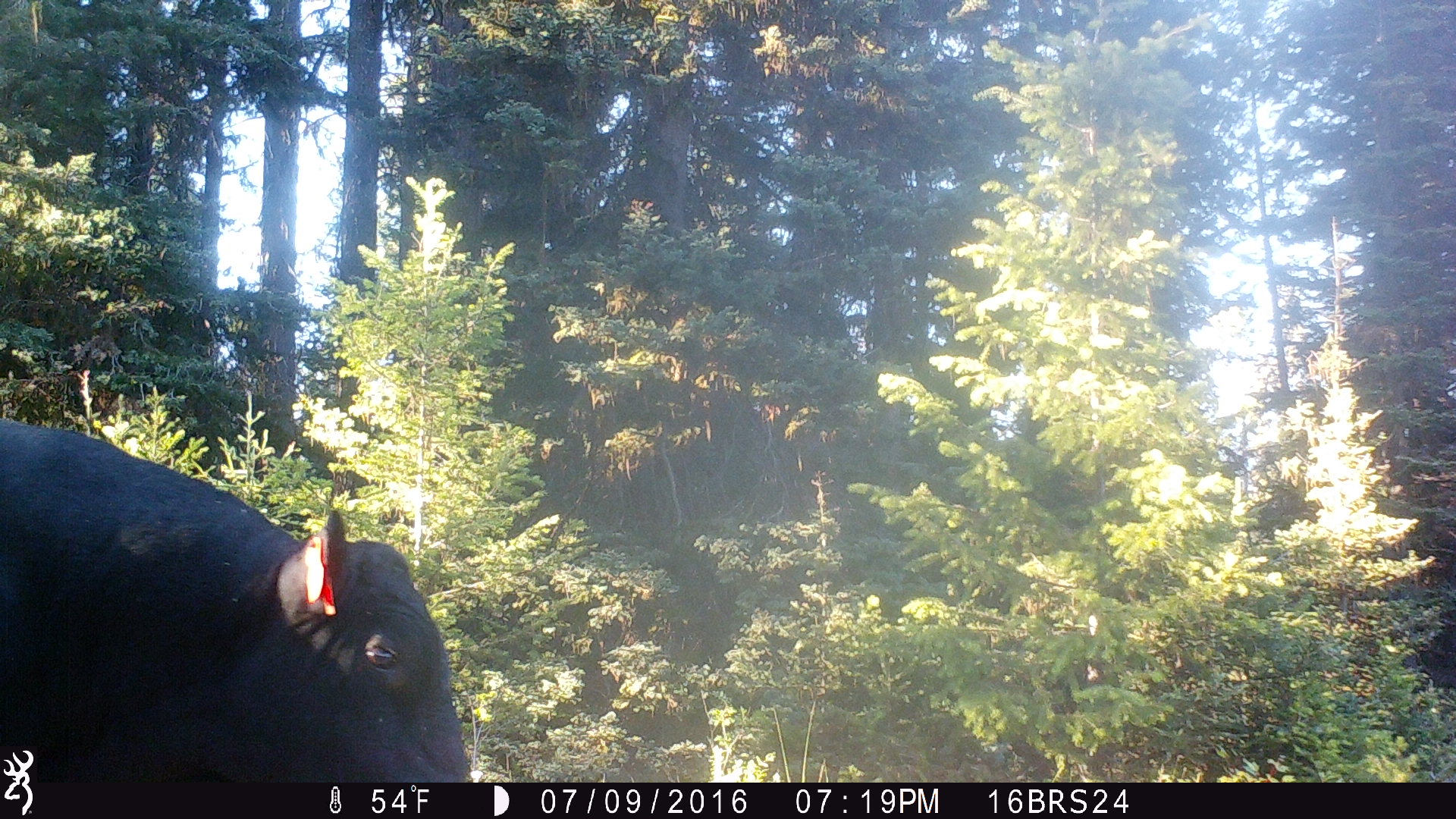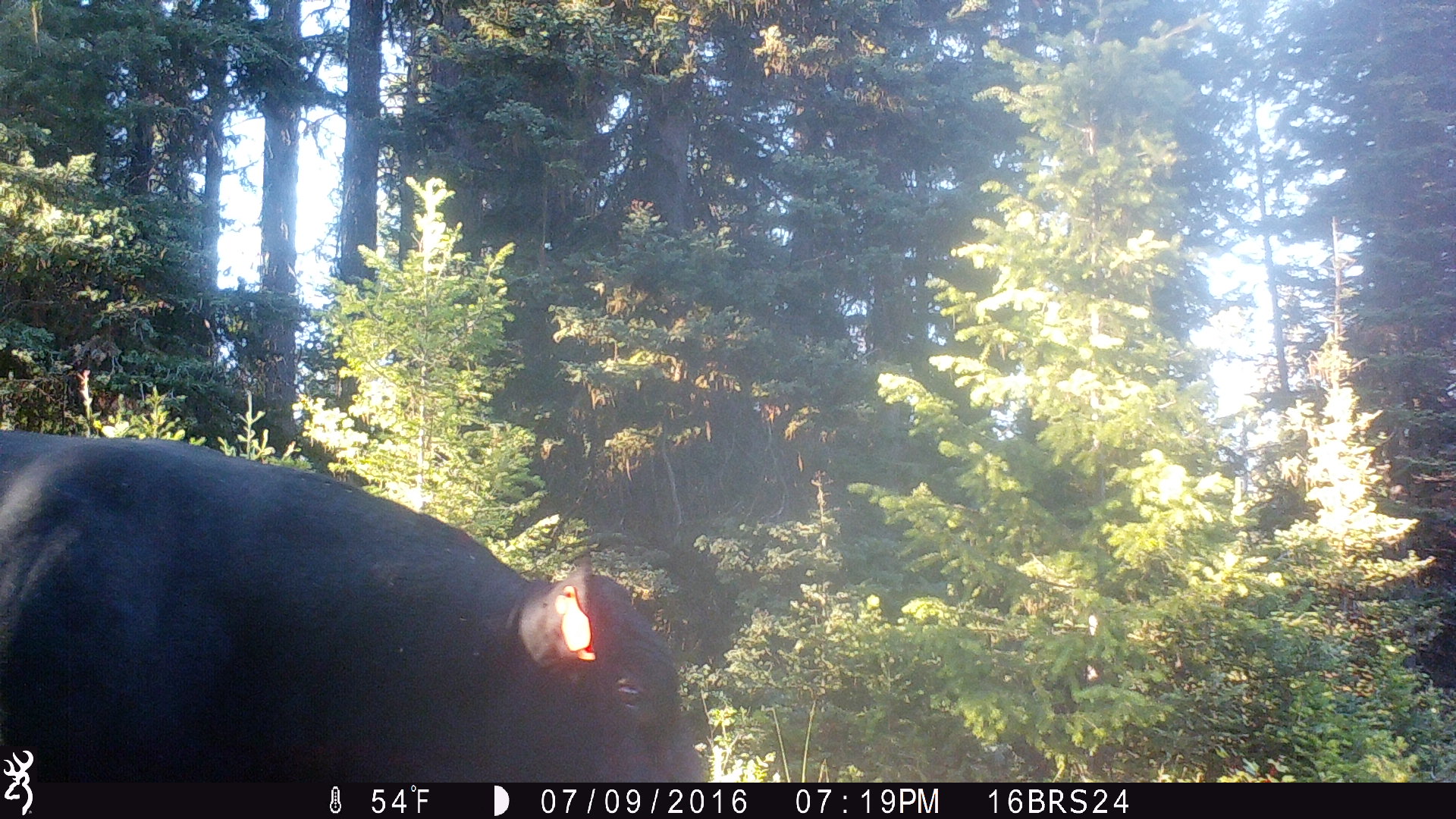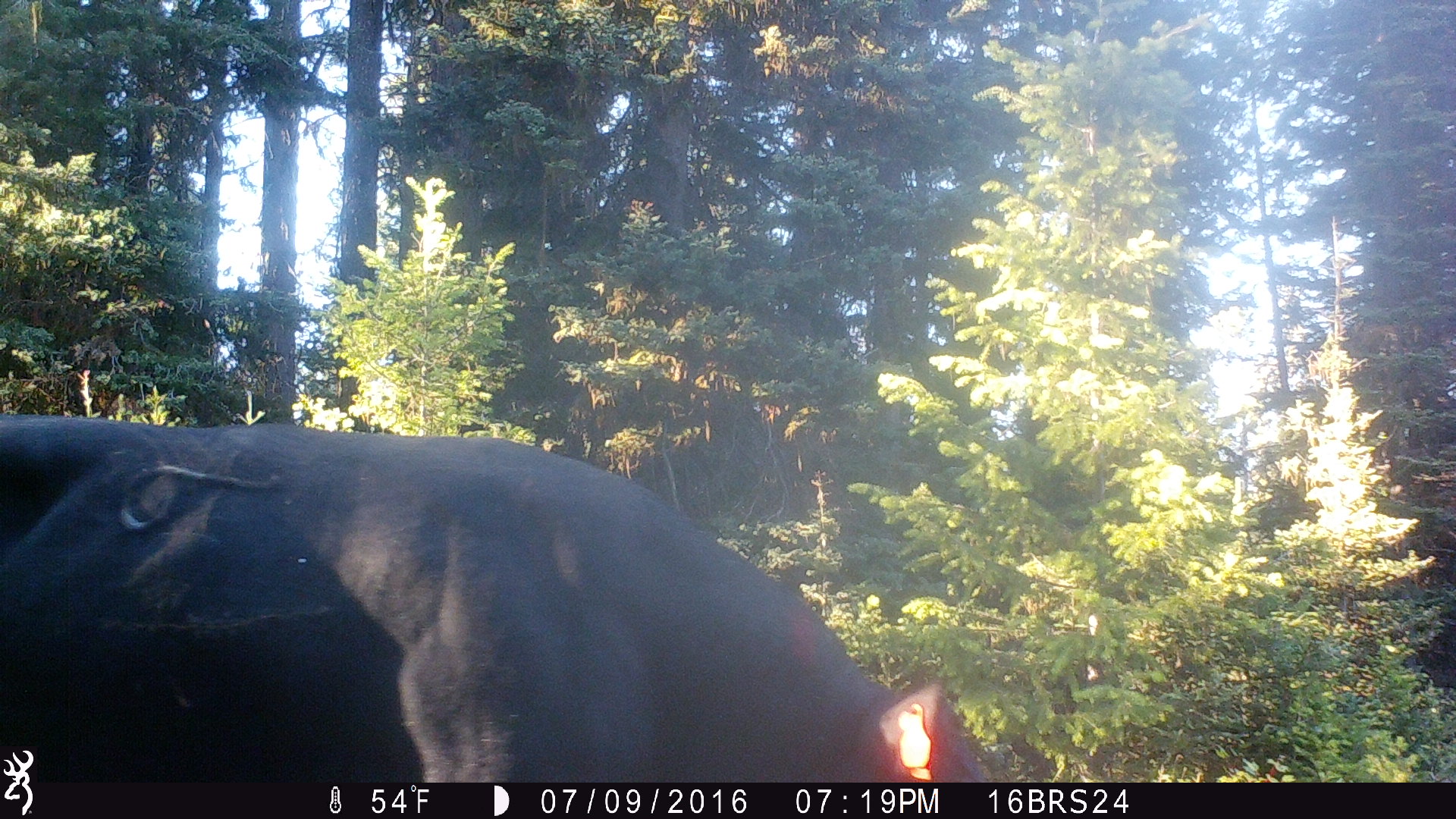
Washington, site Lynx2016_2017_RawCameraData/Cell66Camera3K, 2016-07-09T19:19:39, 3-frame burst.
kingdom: Animalia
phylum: Chordata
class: Mammalia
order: Artiodactyla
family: Bovidae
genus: Bos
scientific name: Bos taurus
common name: domestic cattle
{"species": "domestic cattle (Bos taurus)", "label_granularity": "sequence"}